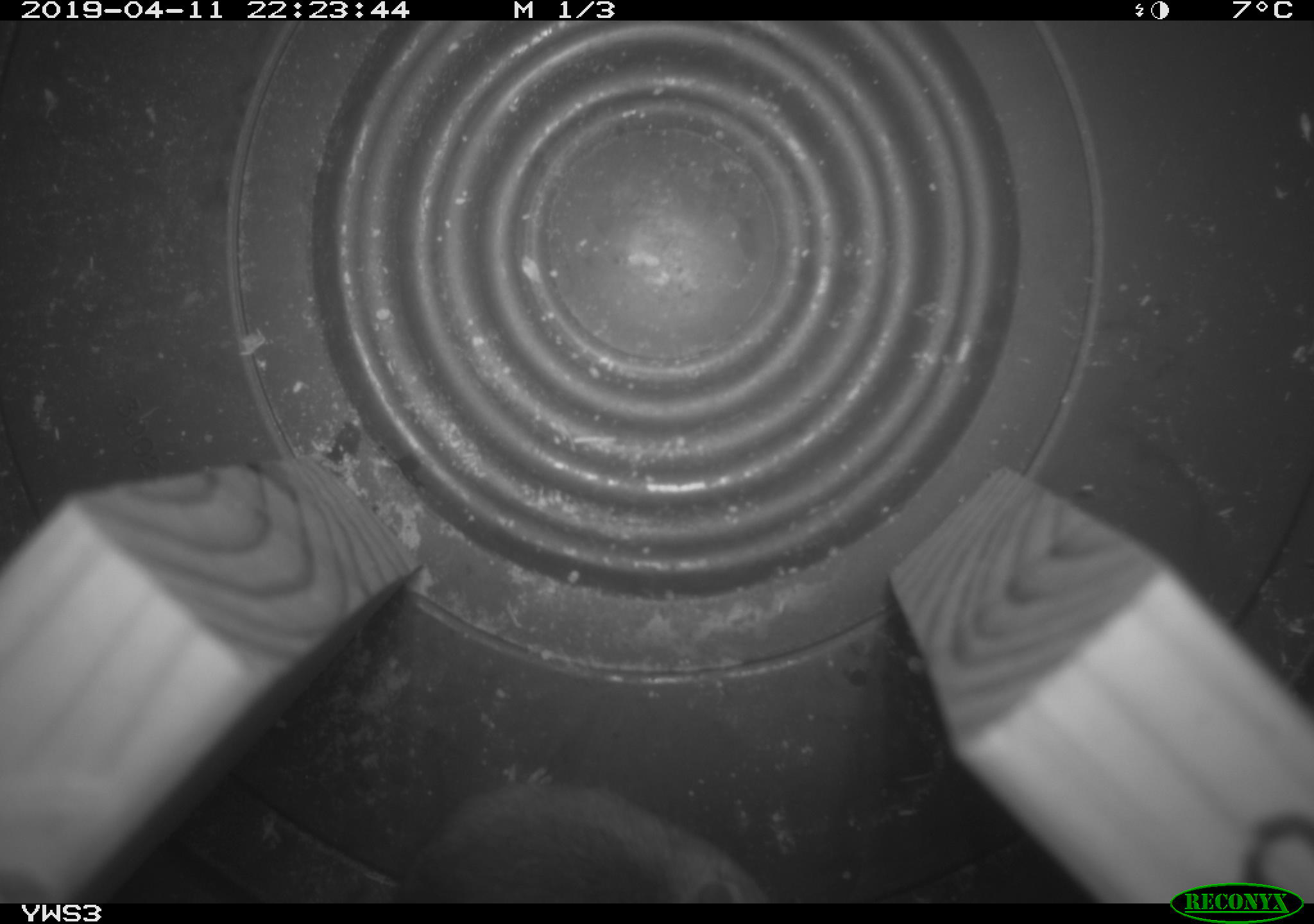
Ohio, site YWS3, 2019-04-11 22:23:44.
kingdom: Animalia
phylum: Chordata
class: Mammalia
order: Rodentia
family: Cricetidae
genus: Peromyscus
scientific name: Peromyscus leucopus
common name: white-footed mouse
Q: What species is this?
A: White-footed mouse (Peromyscus leucopus).